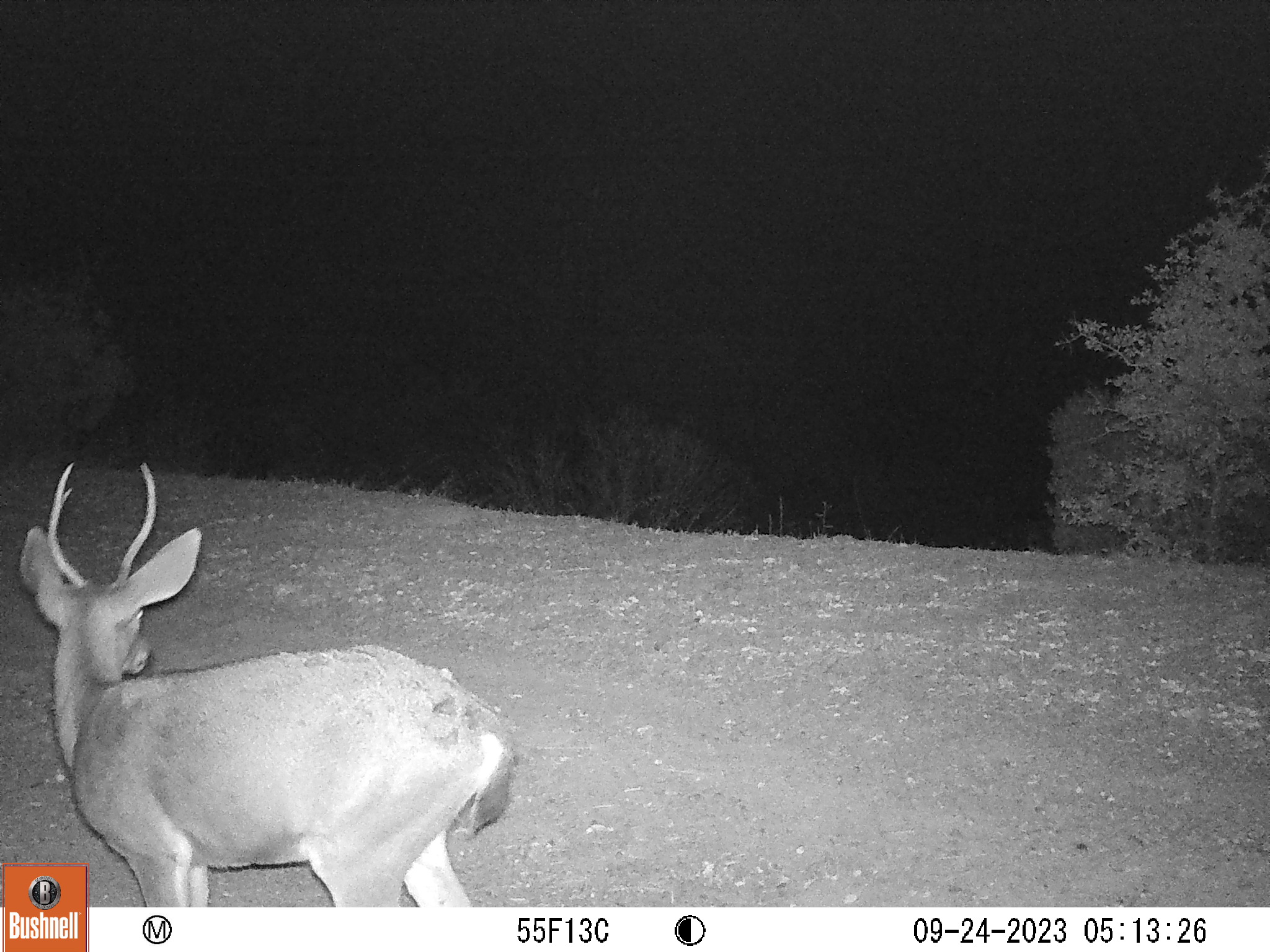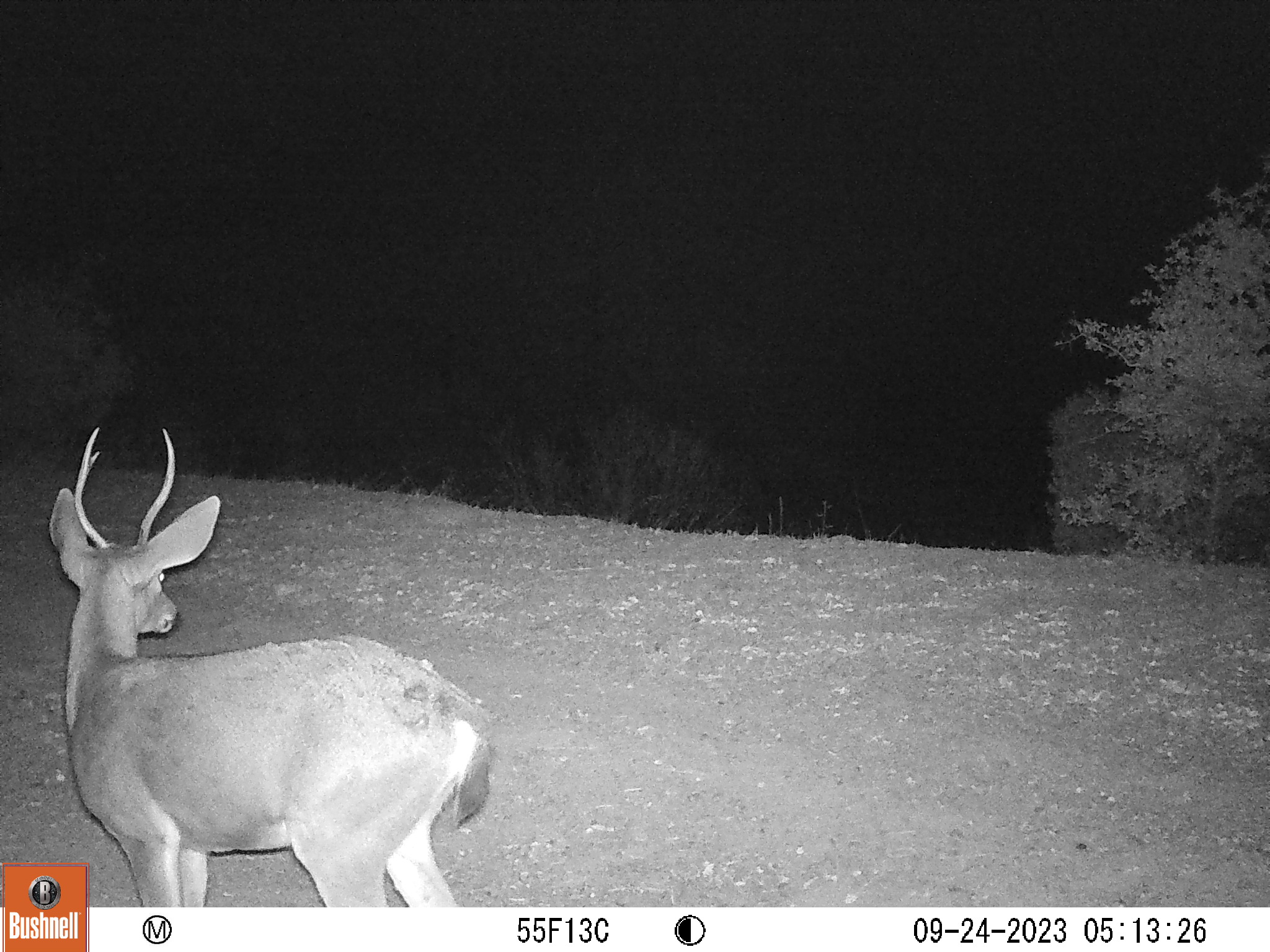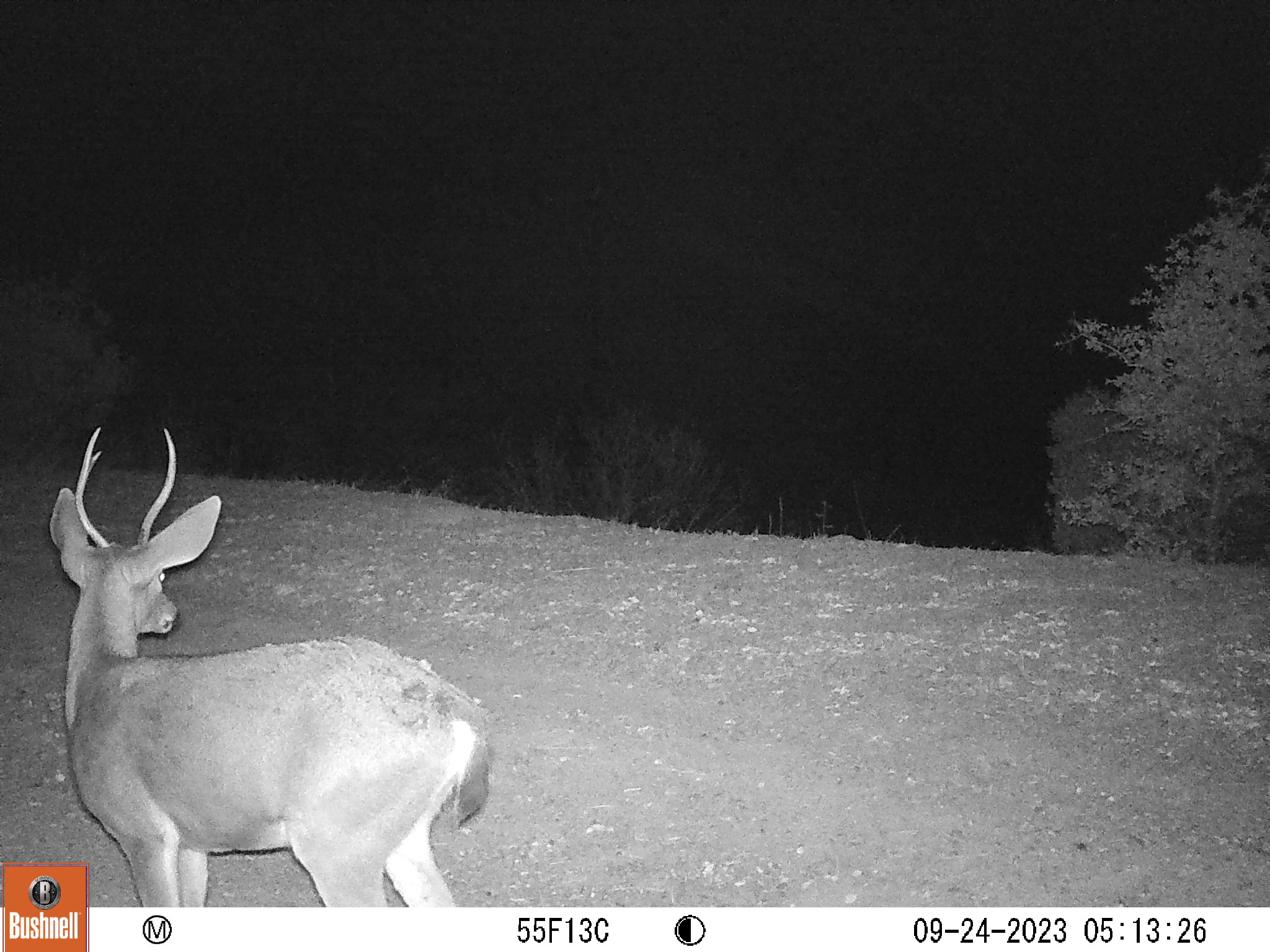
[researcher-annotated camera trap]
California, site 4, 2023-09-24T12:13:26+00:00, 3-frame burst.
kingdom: Animalia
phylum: Chordata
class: Mammalia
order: Artiodactyla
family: Cervidae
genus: Odocoileus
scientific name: Odocoileus hemionus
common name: mule deer